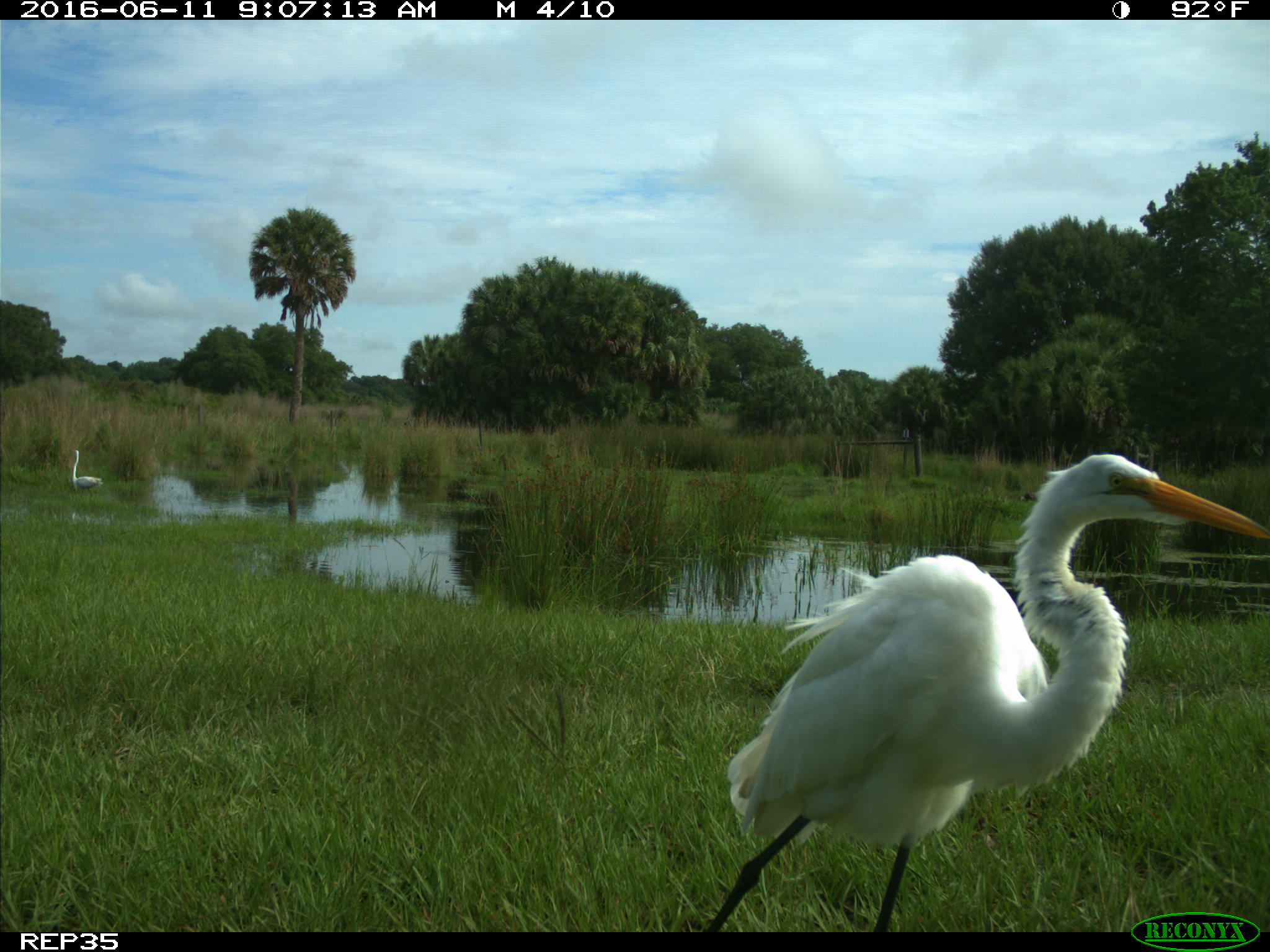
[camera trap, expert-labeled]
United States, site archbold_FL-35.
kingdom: Animalia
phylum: Chordata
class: Aves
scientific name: Aves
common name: birds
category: unidentified bird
Unidentified bird (birds) (Aves).